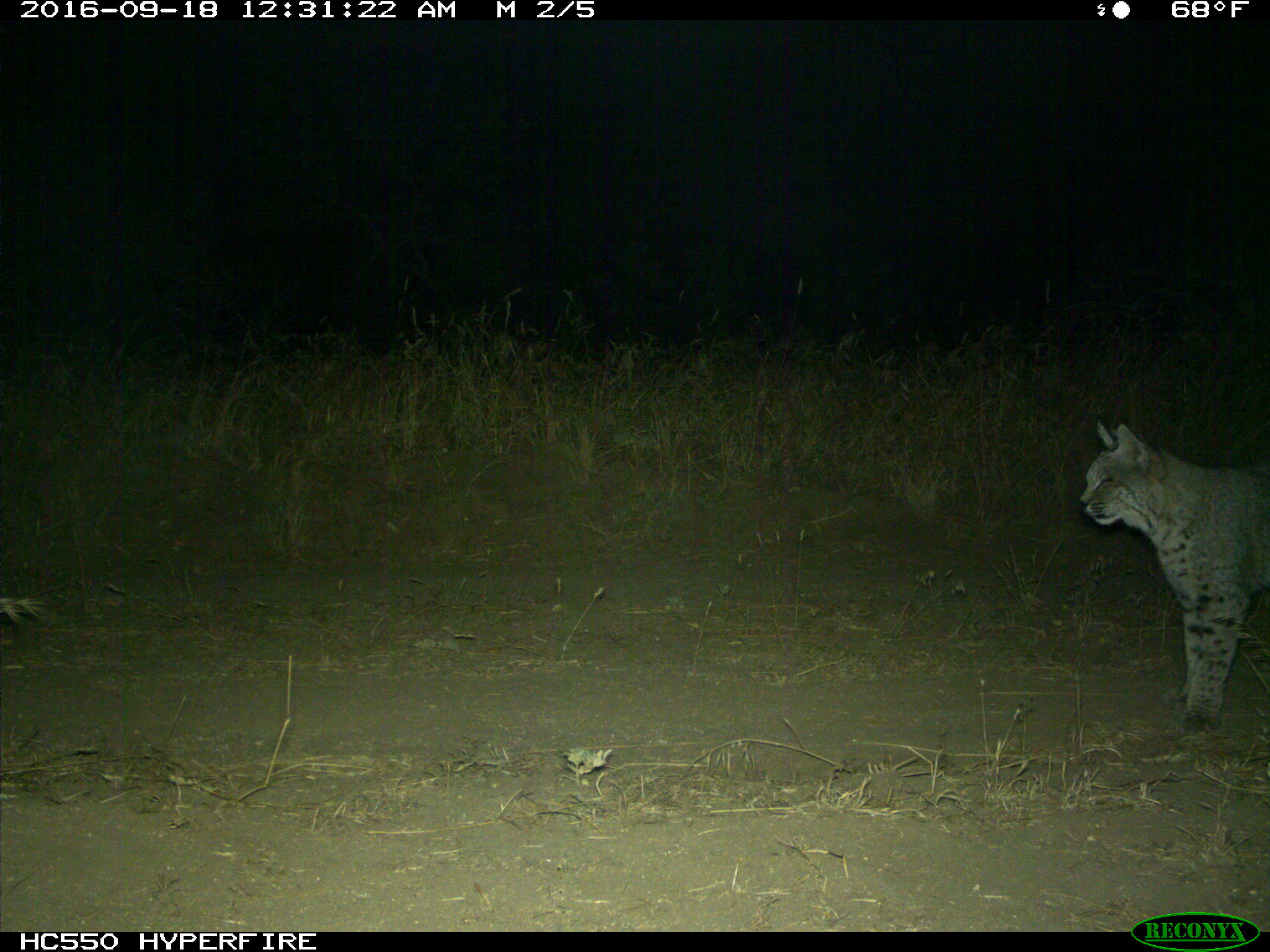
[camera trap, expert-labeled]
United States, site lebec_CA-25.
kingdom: Animalia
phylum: Chordata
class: Mammalia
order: Carnivora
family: Felidae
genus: Lynx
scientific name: Lynx rufus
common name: bobcat